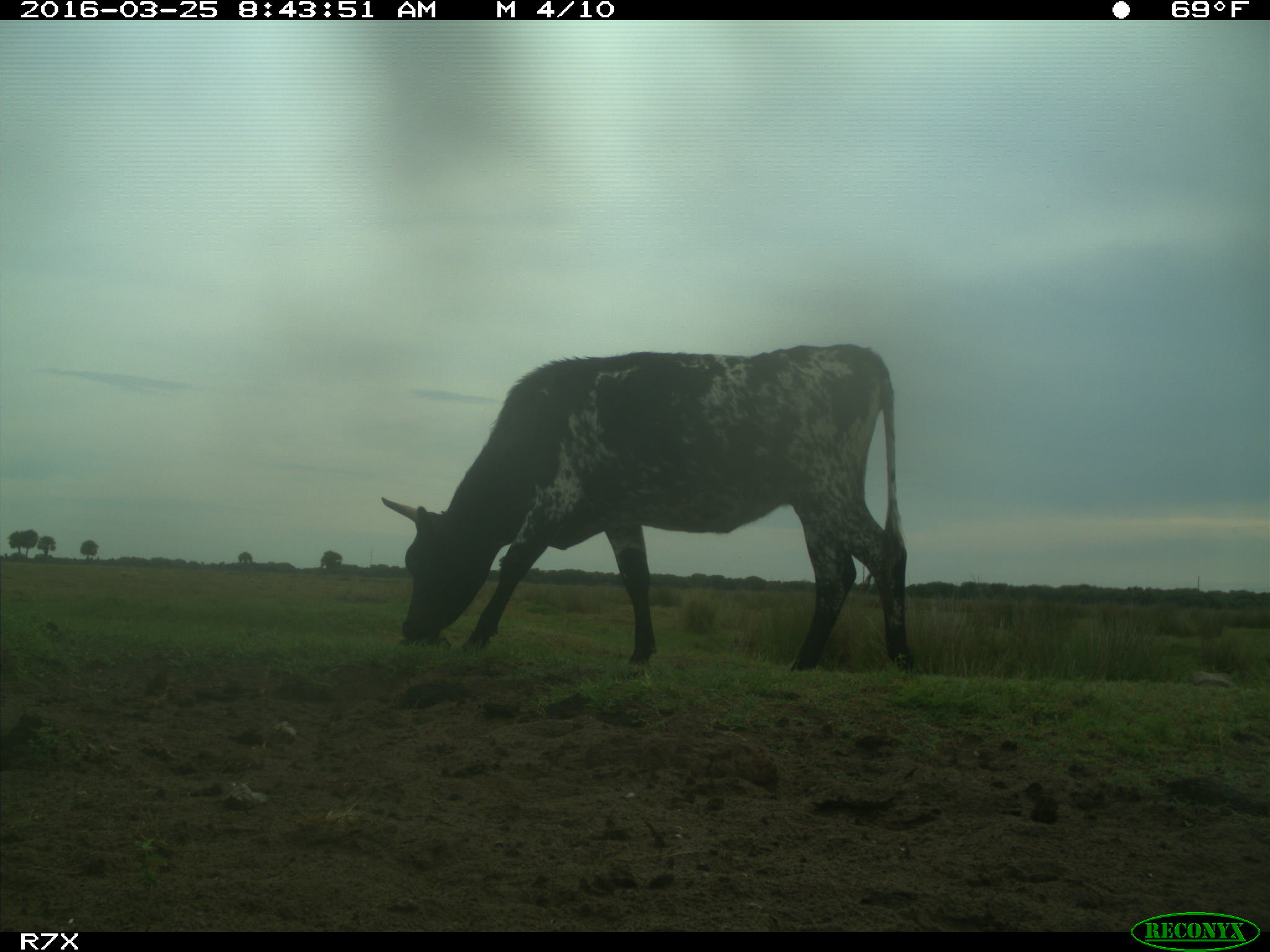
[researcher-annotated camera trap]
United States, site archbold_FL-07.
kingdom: Animalia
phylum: Chordata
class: Mammalia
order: Artiodactyla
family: Bovidae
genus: Bos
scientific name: Bos taurus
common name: domestic cow